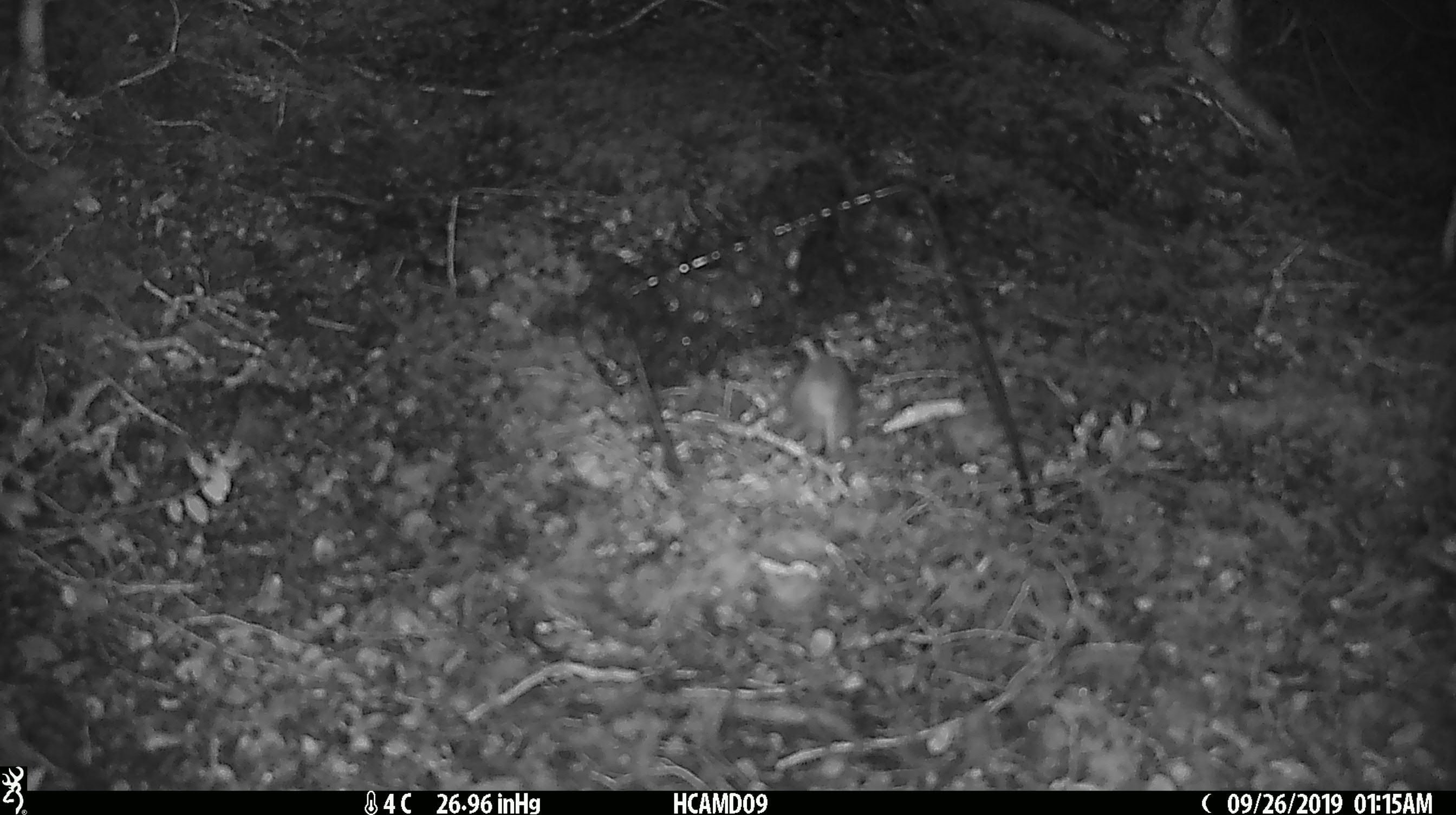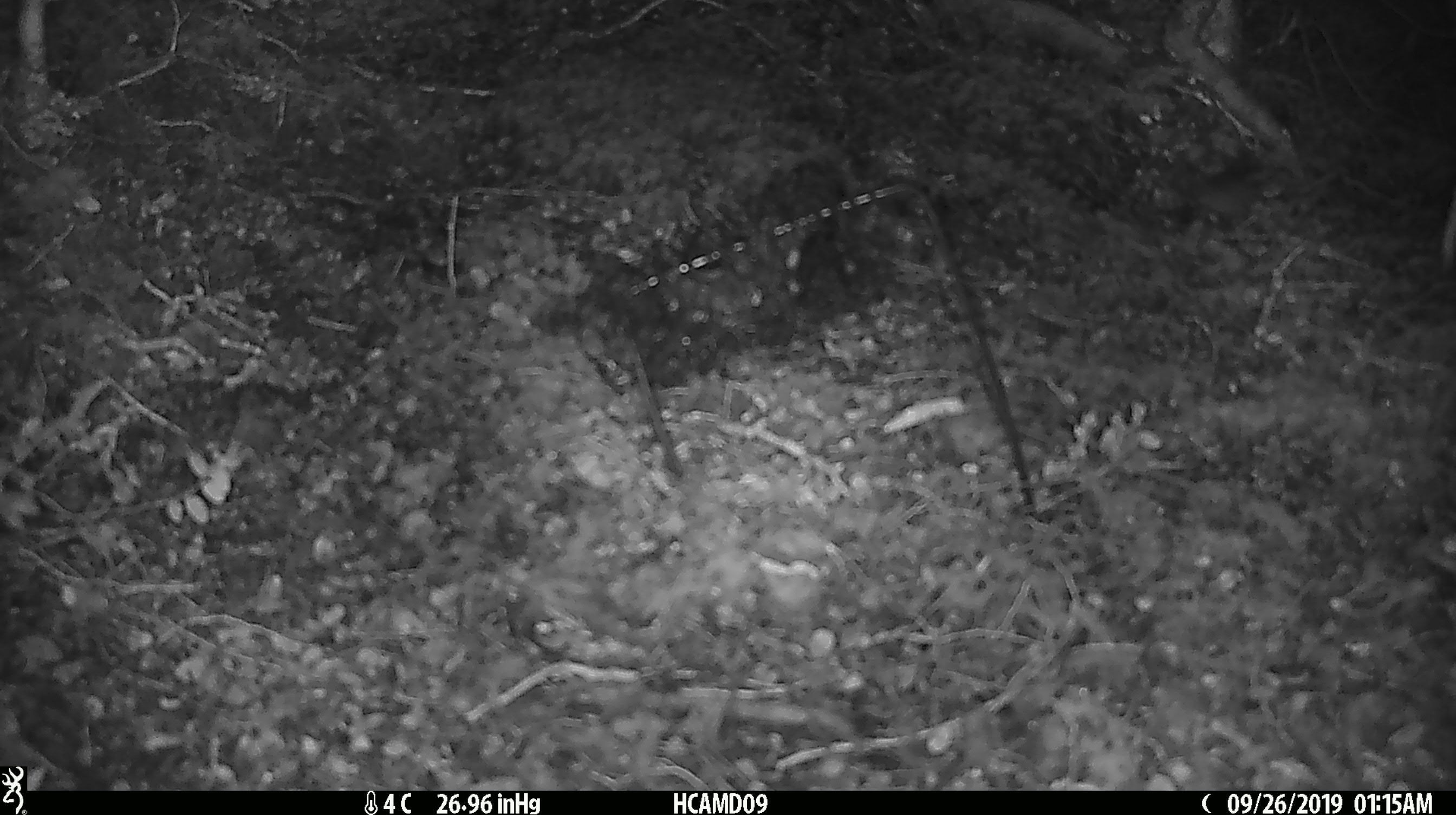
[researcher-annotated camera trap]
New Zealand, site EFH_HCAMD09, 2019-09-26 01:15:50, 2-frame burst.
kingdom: Animalia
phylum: Chordata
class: Mammalia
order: Rodentia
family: Muridae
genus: Mus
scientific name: Mus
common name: mouse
Mouse (Mus).